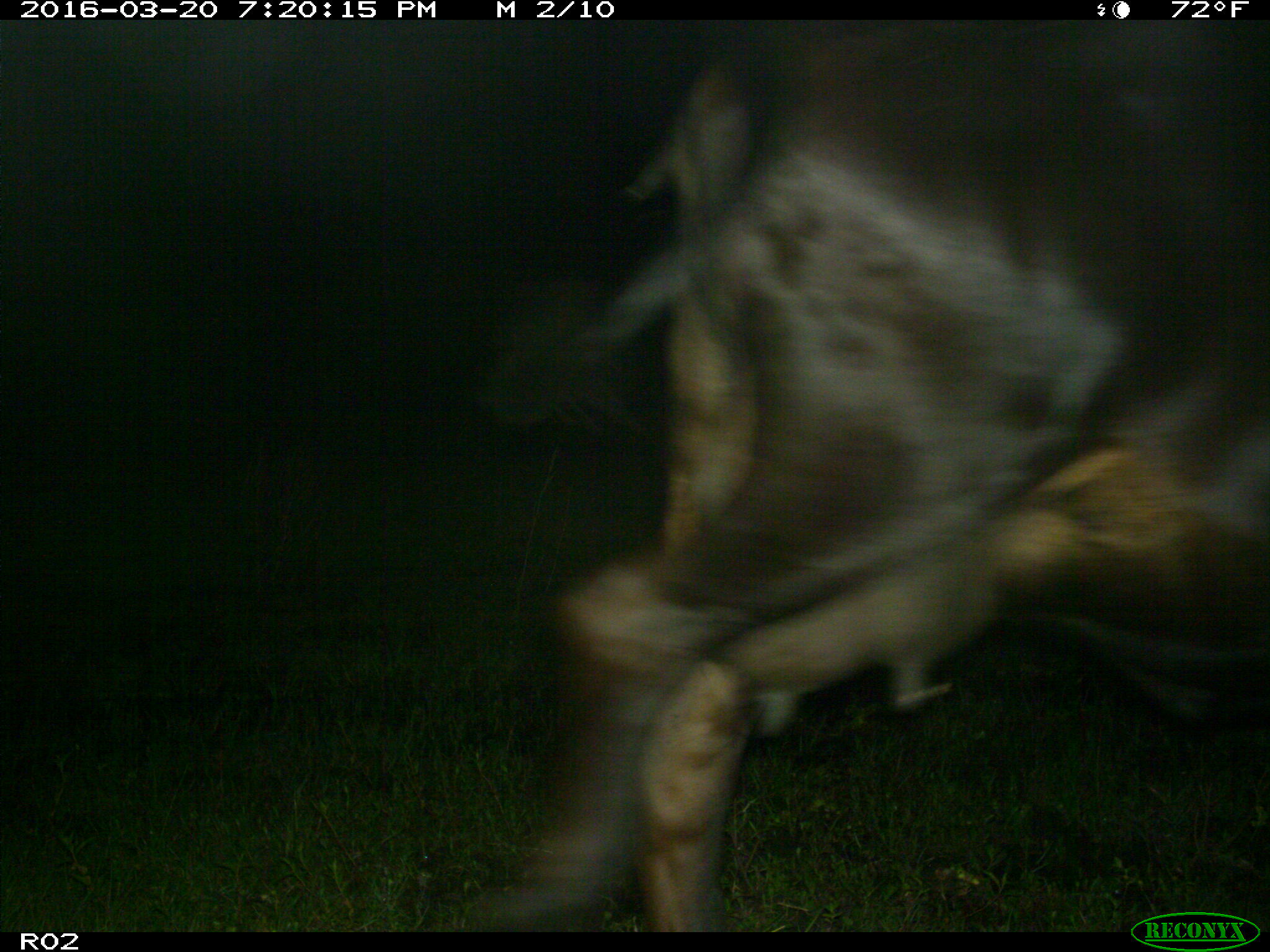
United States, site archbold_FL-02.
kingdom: Animalia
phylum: Chordata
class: Mammalia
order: Artiodactyla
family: Bovidae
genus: Bos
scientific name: Bos taurus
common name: domestic cow